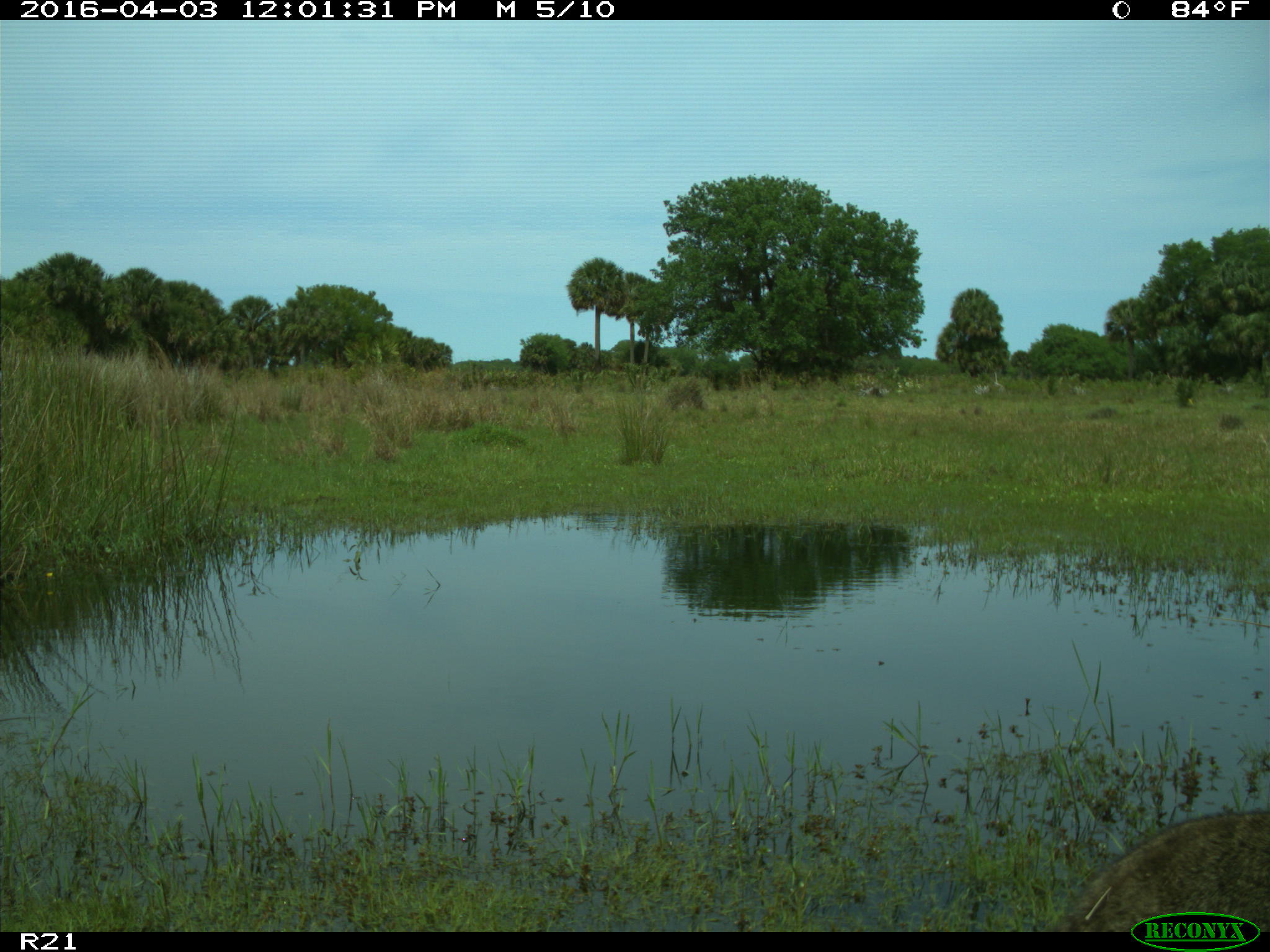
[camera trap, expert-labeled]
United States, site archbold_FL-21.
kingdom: Animalia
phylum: Chordata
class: Mammalia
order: Carnivora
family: Procyonidae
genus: Procyon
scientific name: Procyon lotor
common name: common raccoon